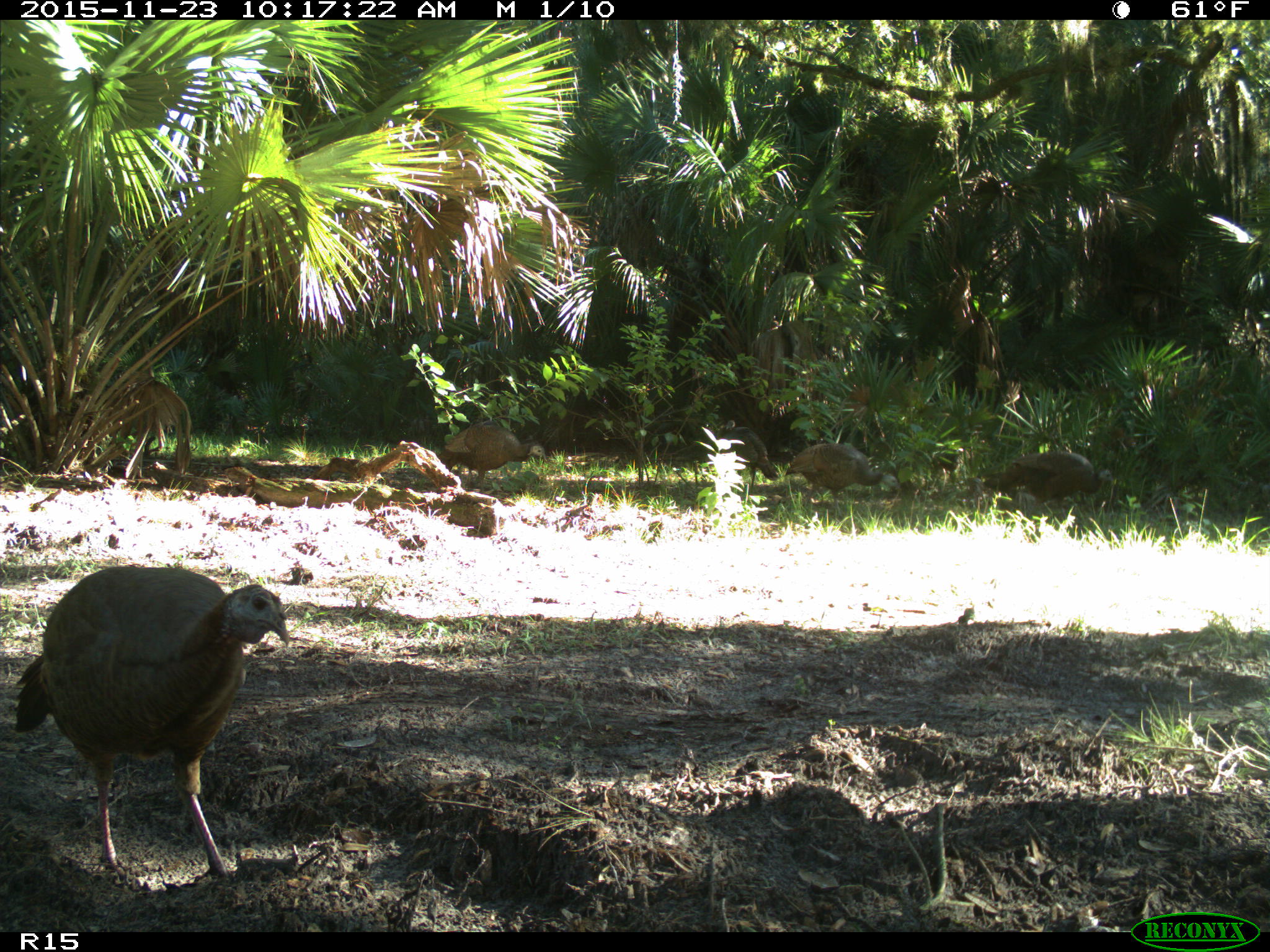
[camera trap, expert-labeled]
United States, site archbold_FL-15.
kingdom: Animalia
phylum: Chordata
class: Aves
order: Galliformes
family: Phasianidae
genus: Meleagris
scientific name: Meleagris gallopavo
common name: wild turkey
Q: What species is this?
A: Meleagris gallopavo (wild turkey).